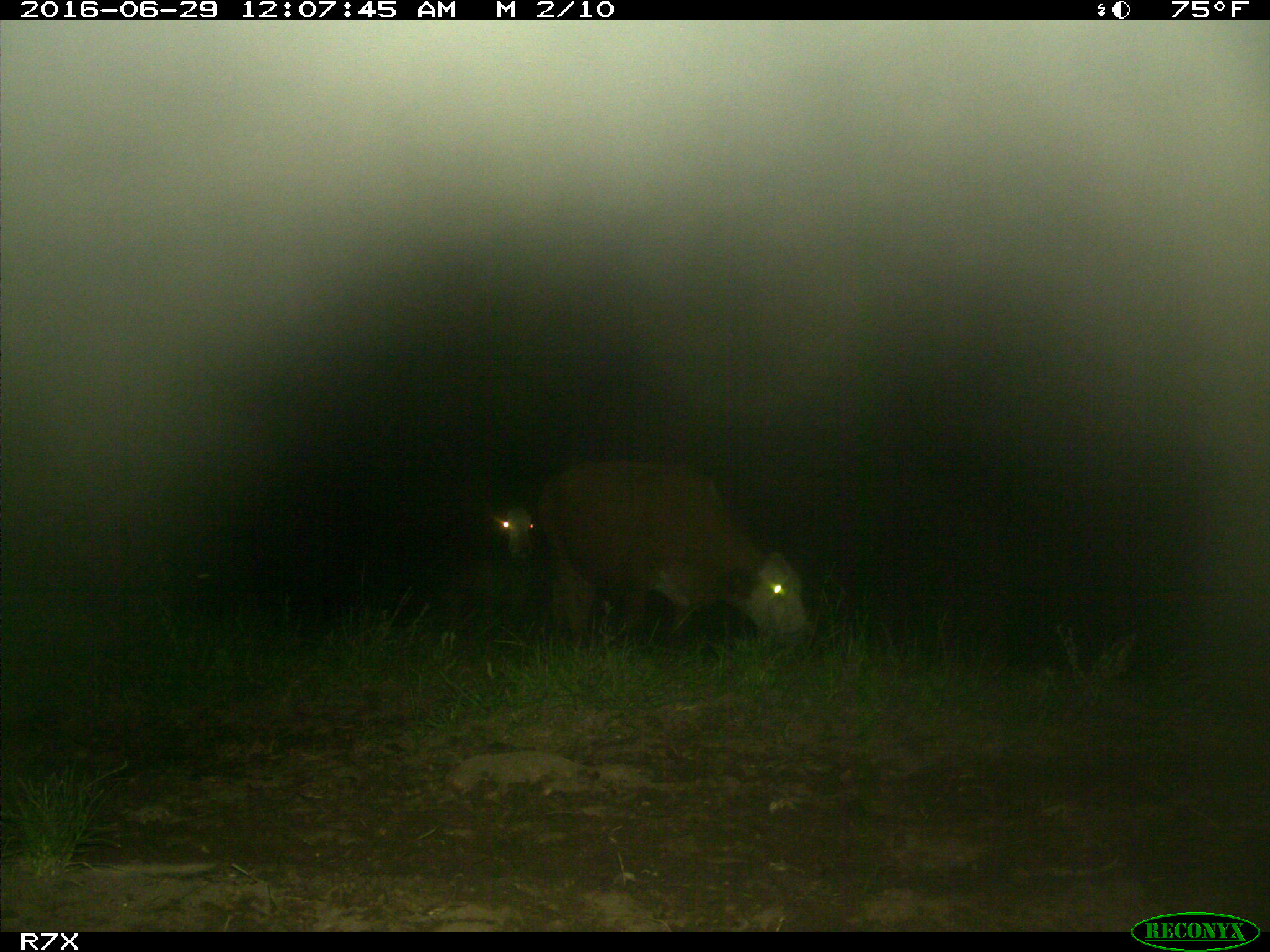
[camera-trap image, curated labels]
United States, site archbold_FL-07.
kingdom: Animalia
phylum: Chordata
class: Mammalia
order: Artiodactyla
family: Bovidae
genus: Bos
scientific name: Bos taurus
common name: domestic cow